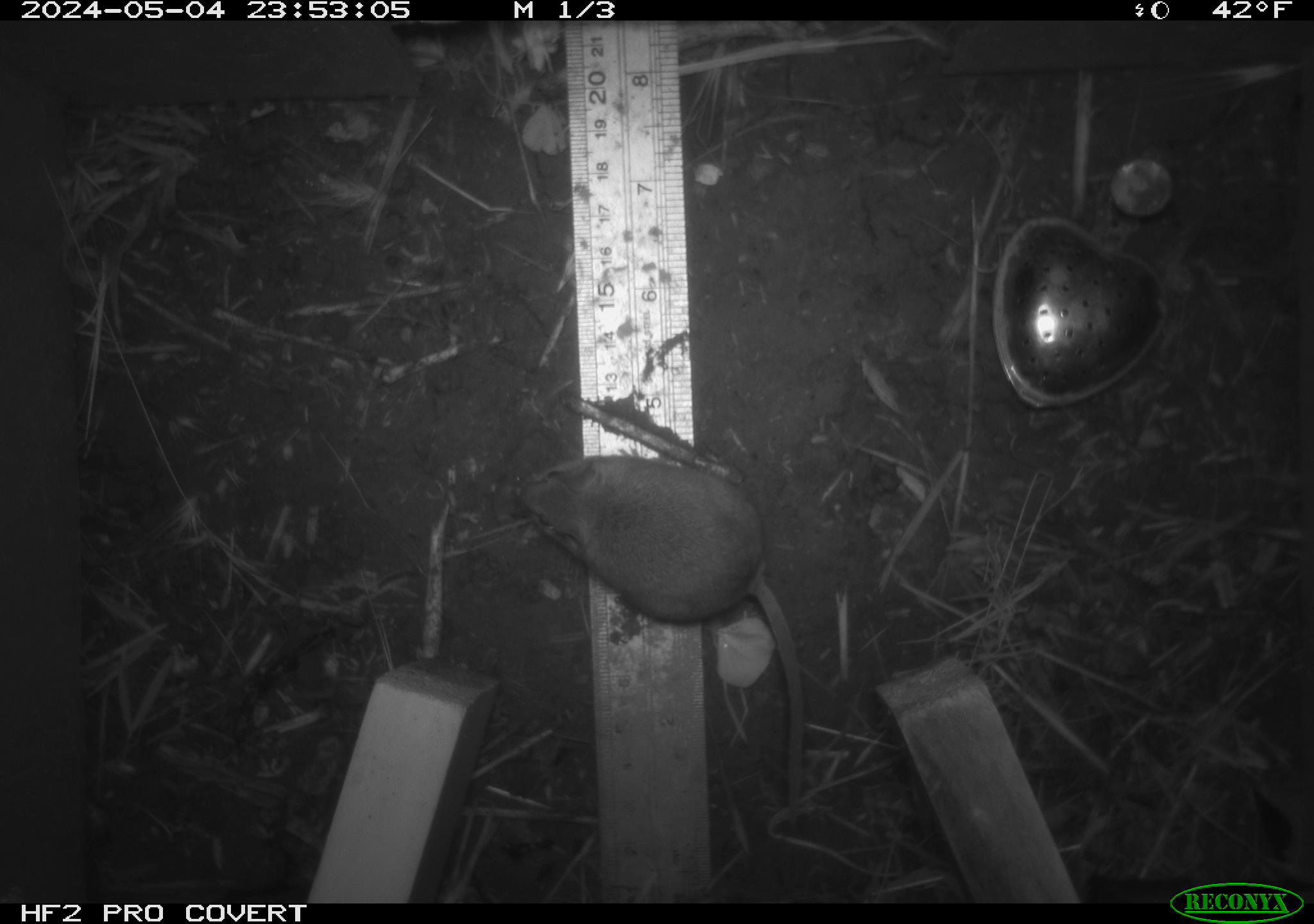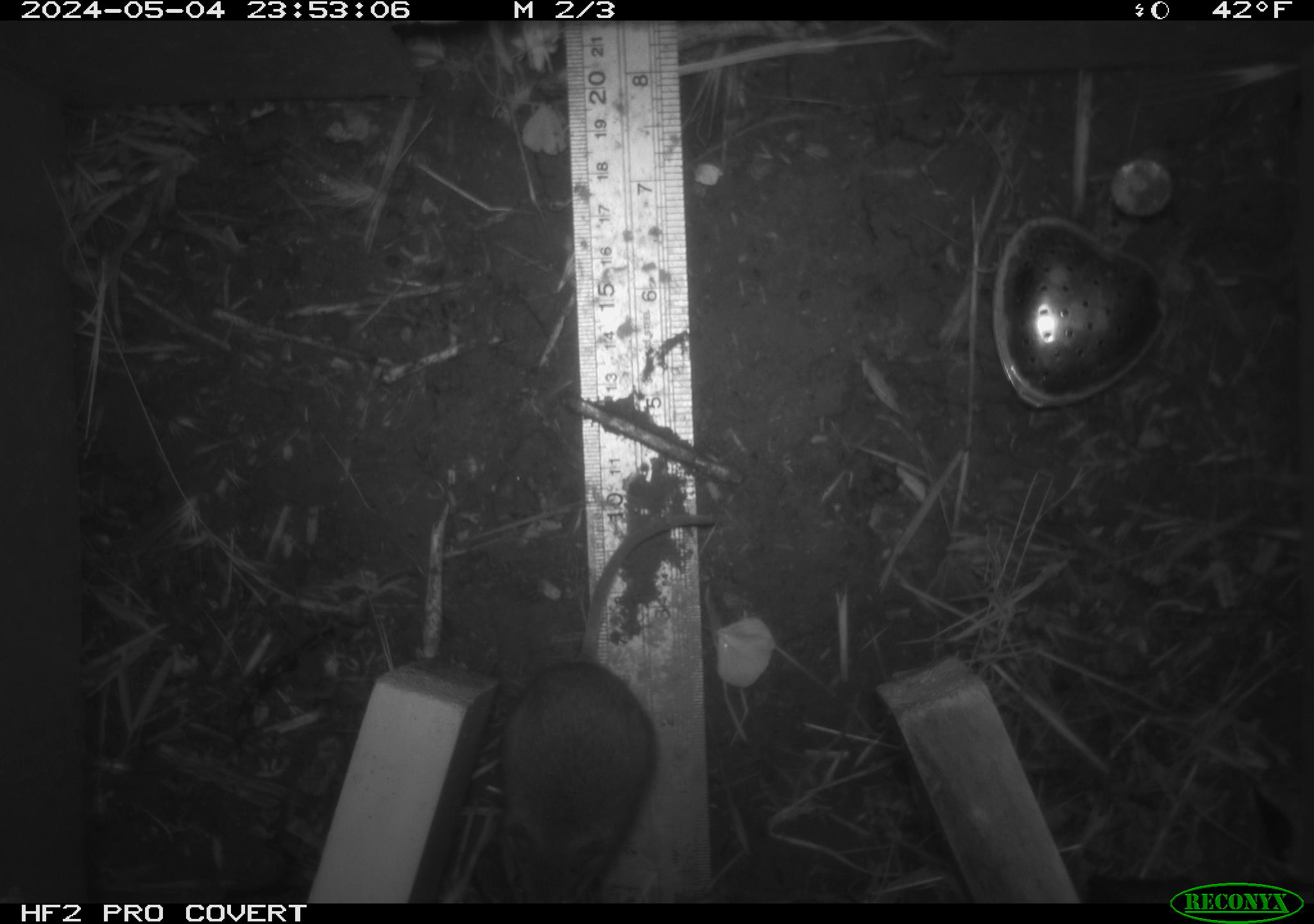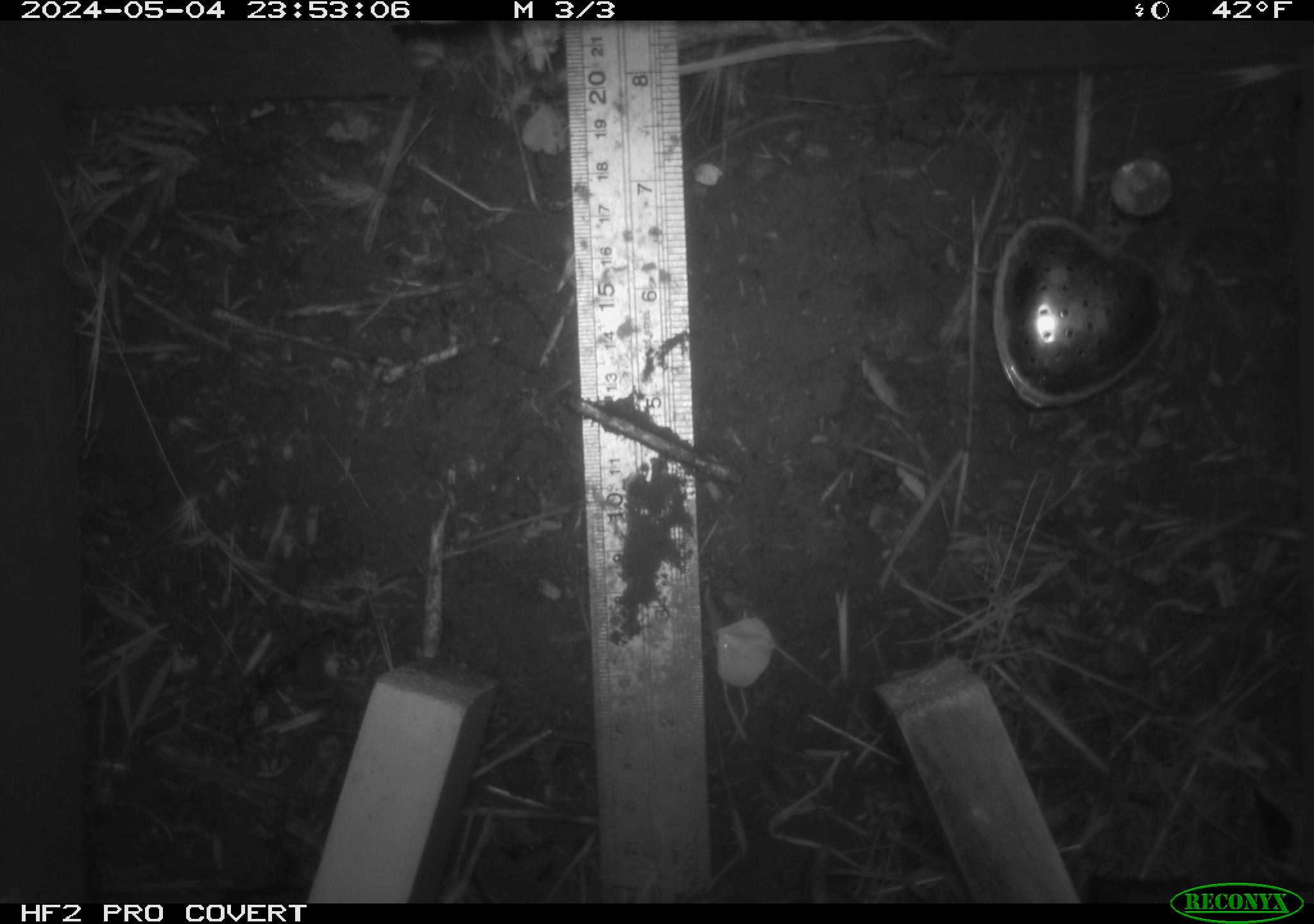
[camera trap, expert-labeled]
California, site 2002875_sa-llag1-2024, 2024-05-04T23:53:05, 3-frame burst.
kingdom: Animalia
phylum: Chordata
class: Mammalia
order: Rodentia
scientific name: Rodentia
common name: mouse species